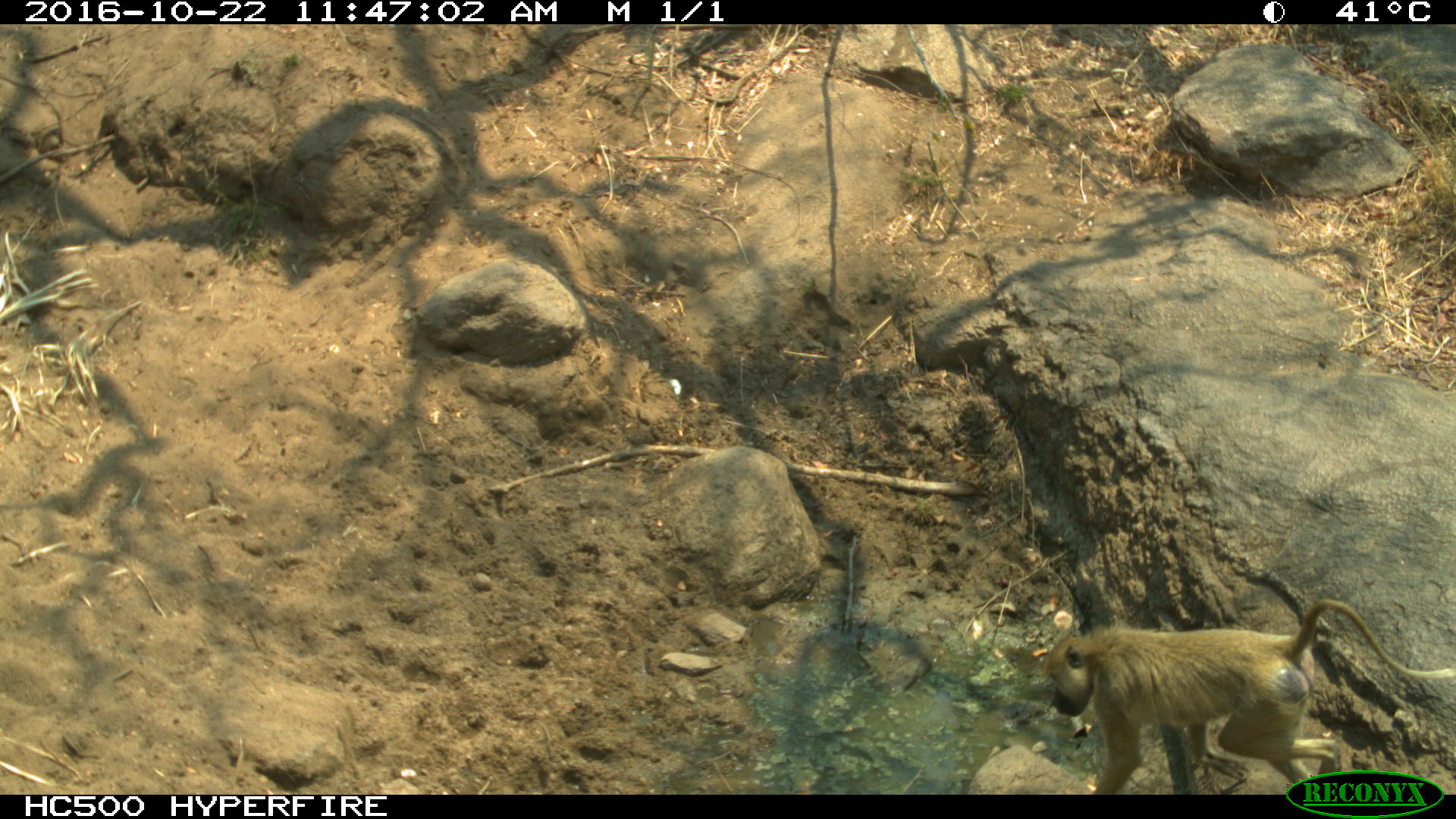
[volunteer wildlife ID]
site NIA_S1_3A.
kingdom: Animalia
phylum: Chordata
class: Mammalia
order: Primates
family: Cercopithecidae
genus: Papio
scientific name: Papio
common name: baboon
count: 1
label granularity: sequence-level